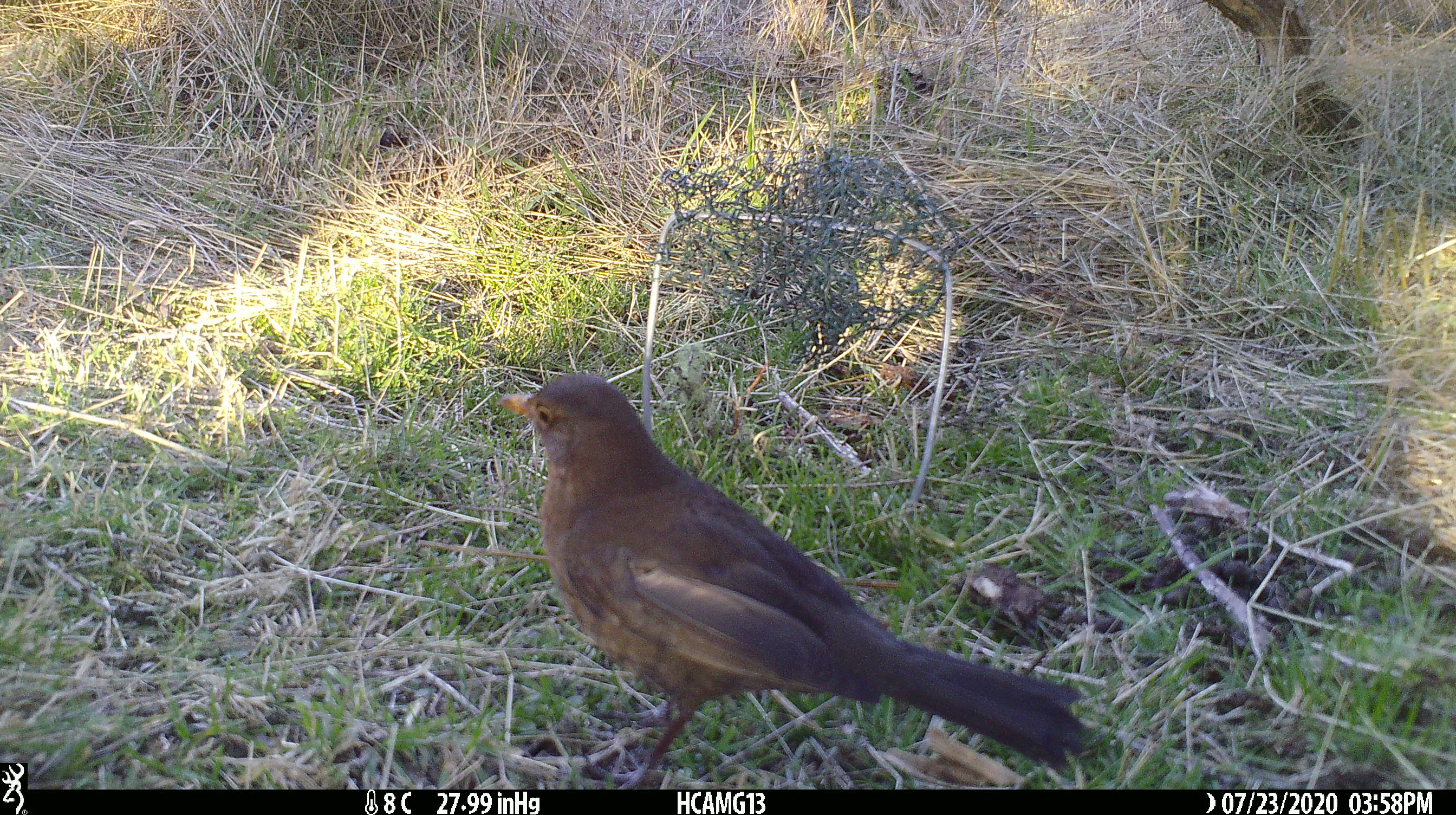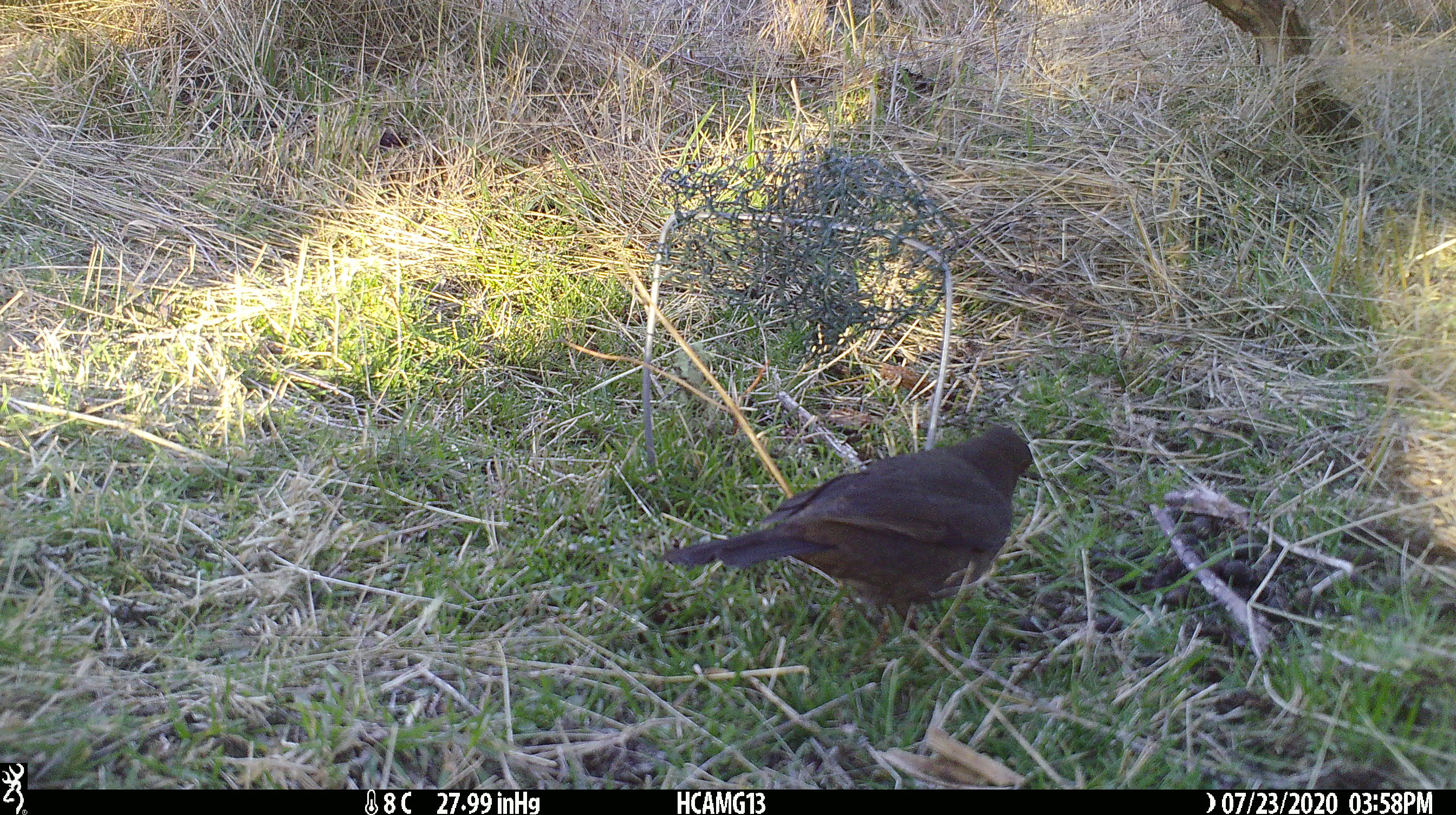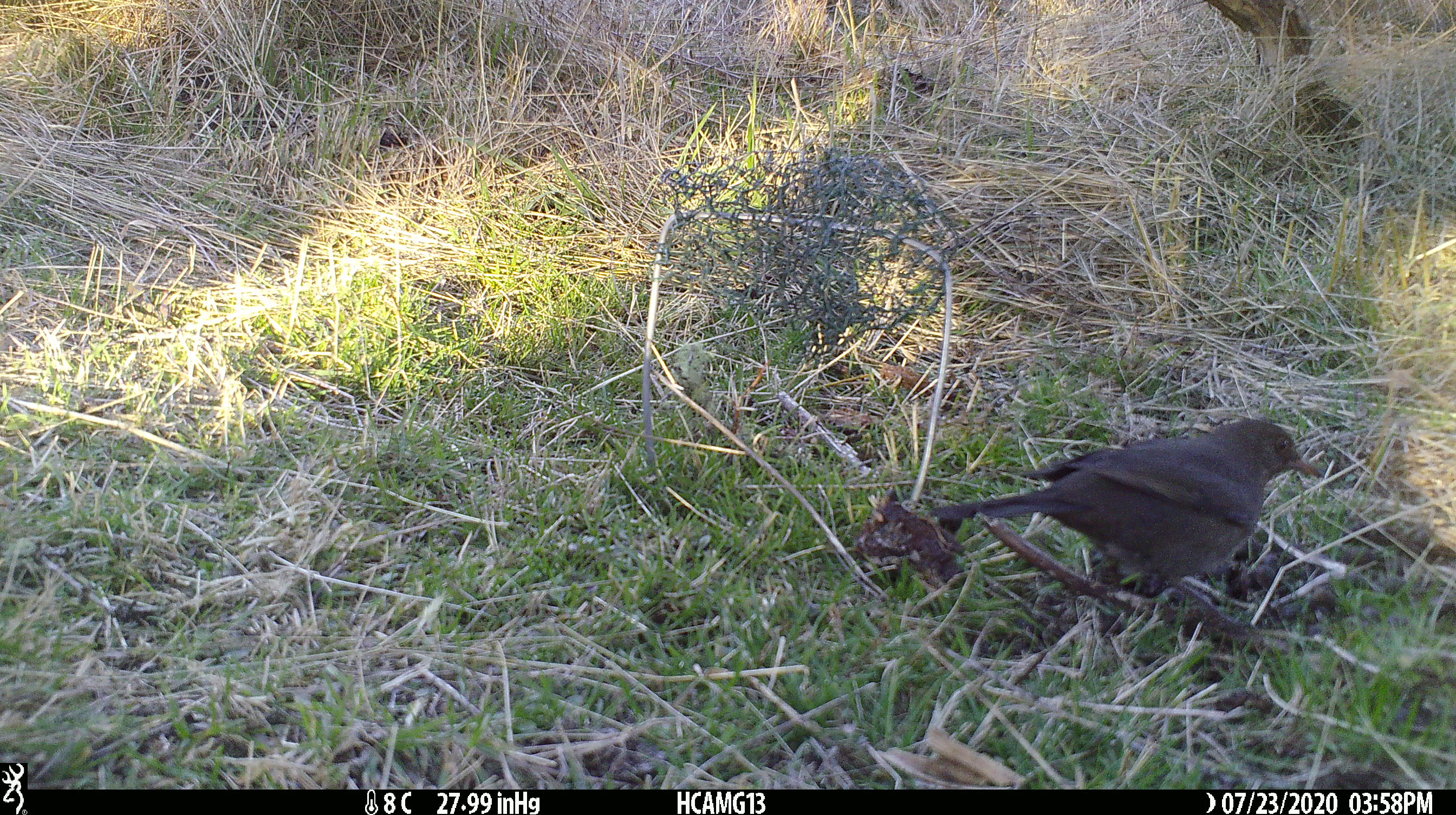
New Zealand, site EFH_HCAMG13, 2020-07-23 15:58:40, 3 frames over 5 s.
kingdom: Animalia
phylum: Chordata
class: Aves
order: Passeriformes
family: Turdidae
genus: Turdus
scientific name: Turdus merula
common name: eurasian blackbird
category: blackbird